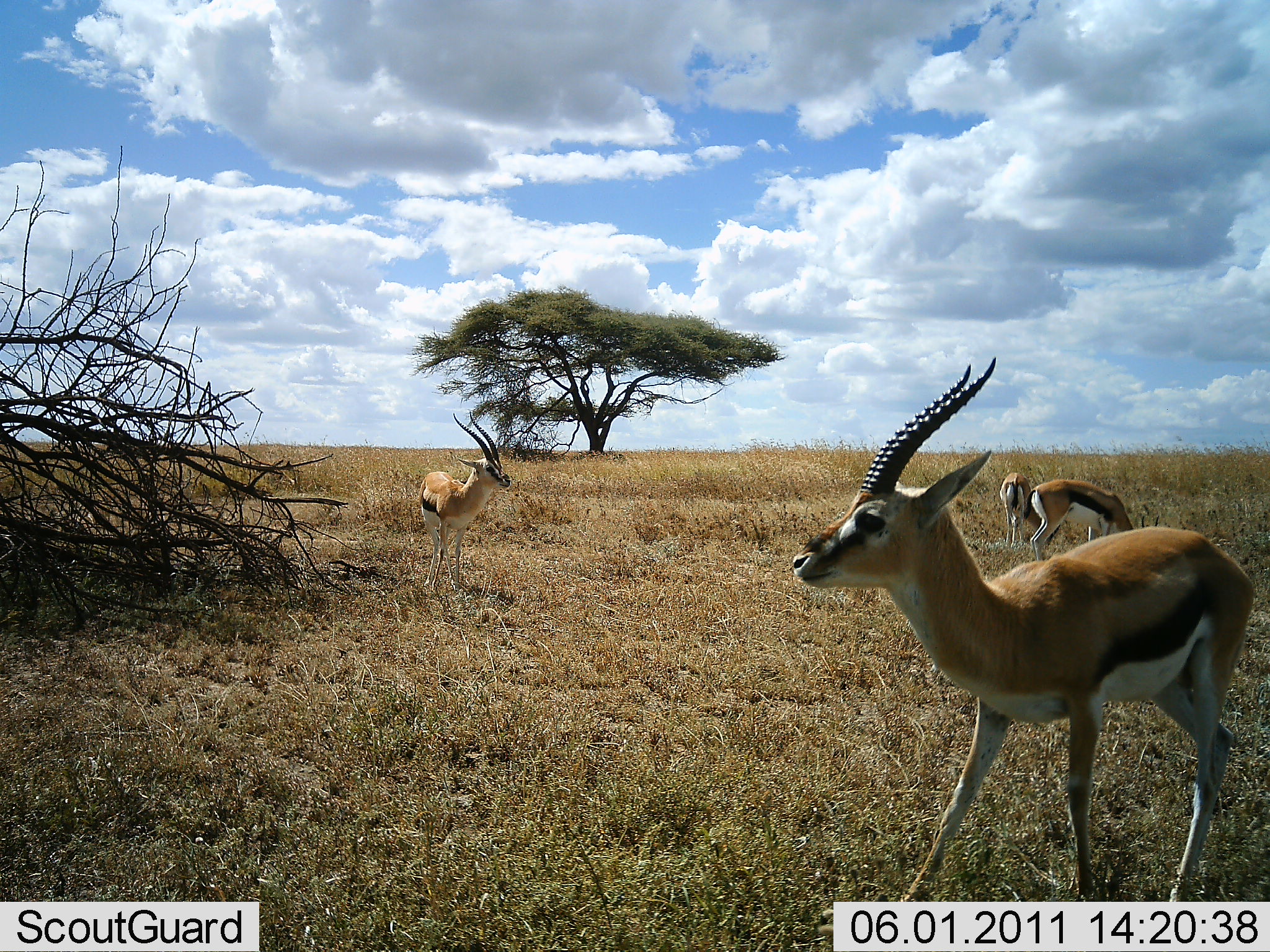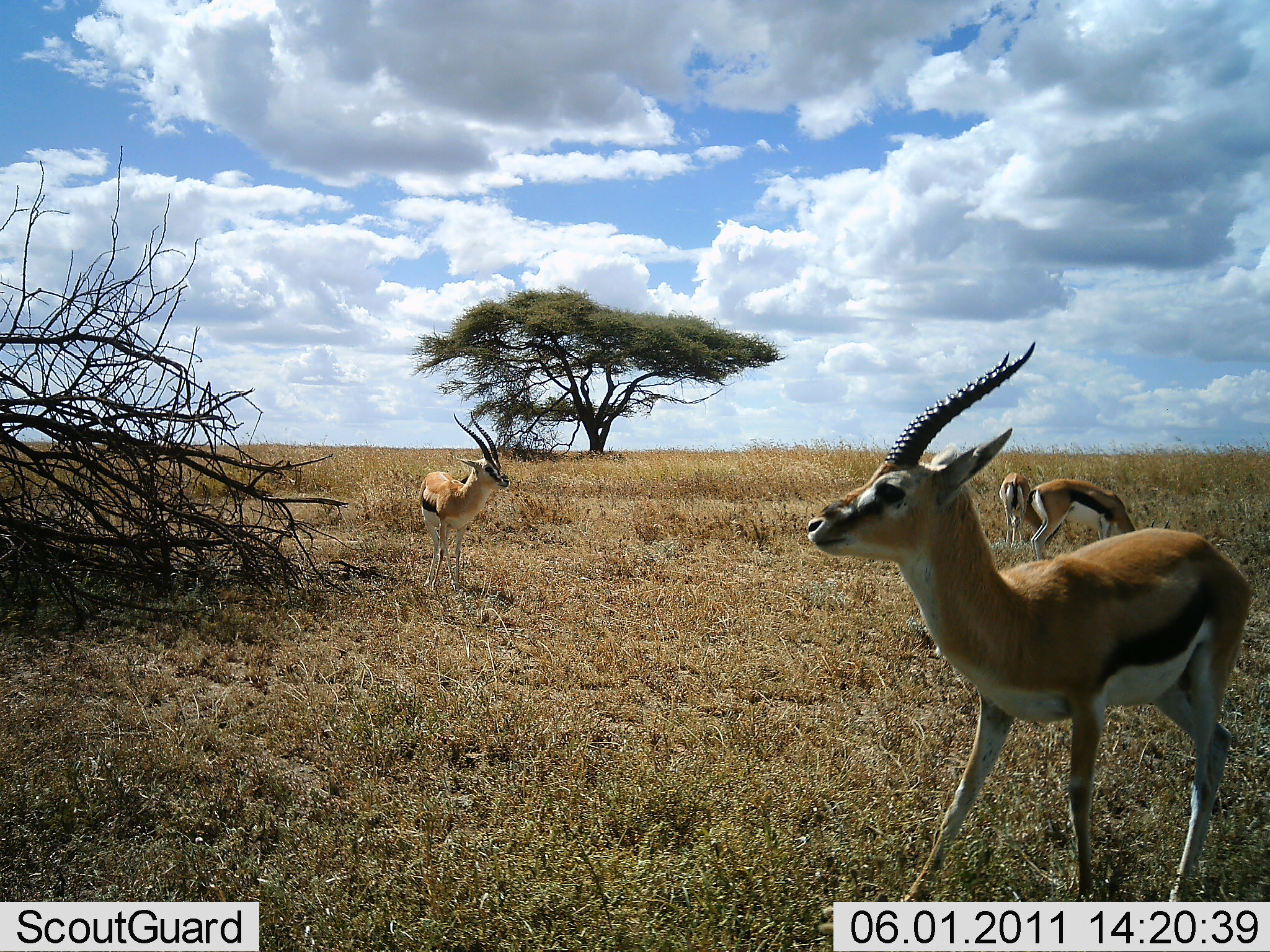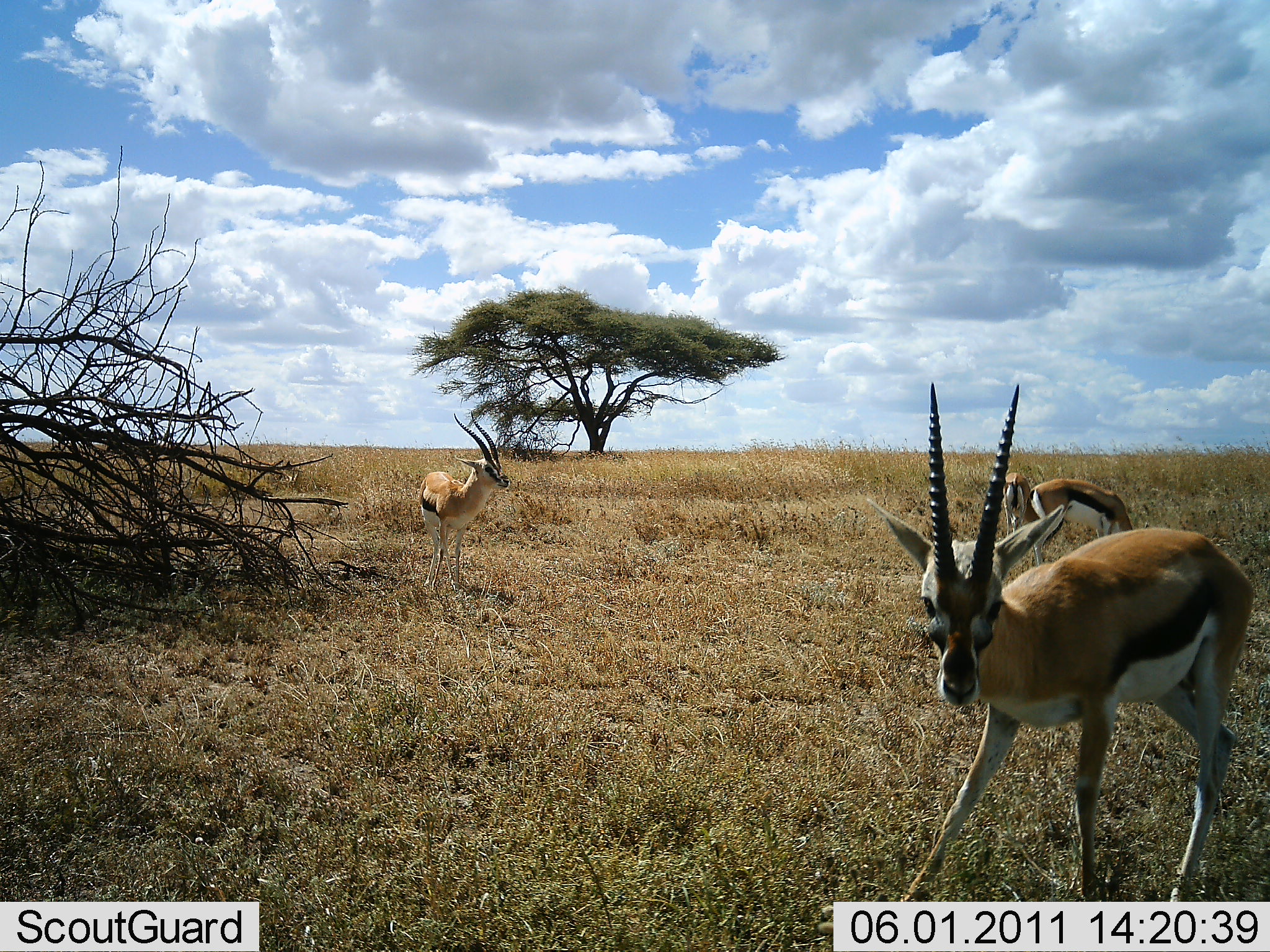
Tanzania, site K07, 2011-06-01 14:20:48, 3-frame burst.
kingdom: Animalia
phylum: Chordata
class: Mammalia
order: Artiodactyla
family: Bovidae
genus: Eudorcas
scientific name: Eudorcas thomsonii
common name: thomson's gazelle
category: gazellethomsons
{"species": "gazellethomsons (thomson's gazelle) (Eudorcas thomsonii)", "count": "4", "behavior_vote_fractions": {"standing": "90%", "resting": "0%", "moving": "0%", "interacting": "10%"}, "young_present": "0%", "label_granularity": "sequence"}